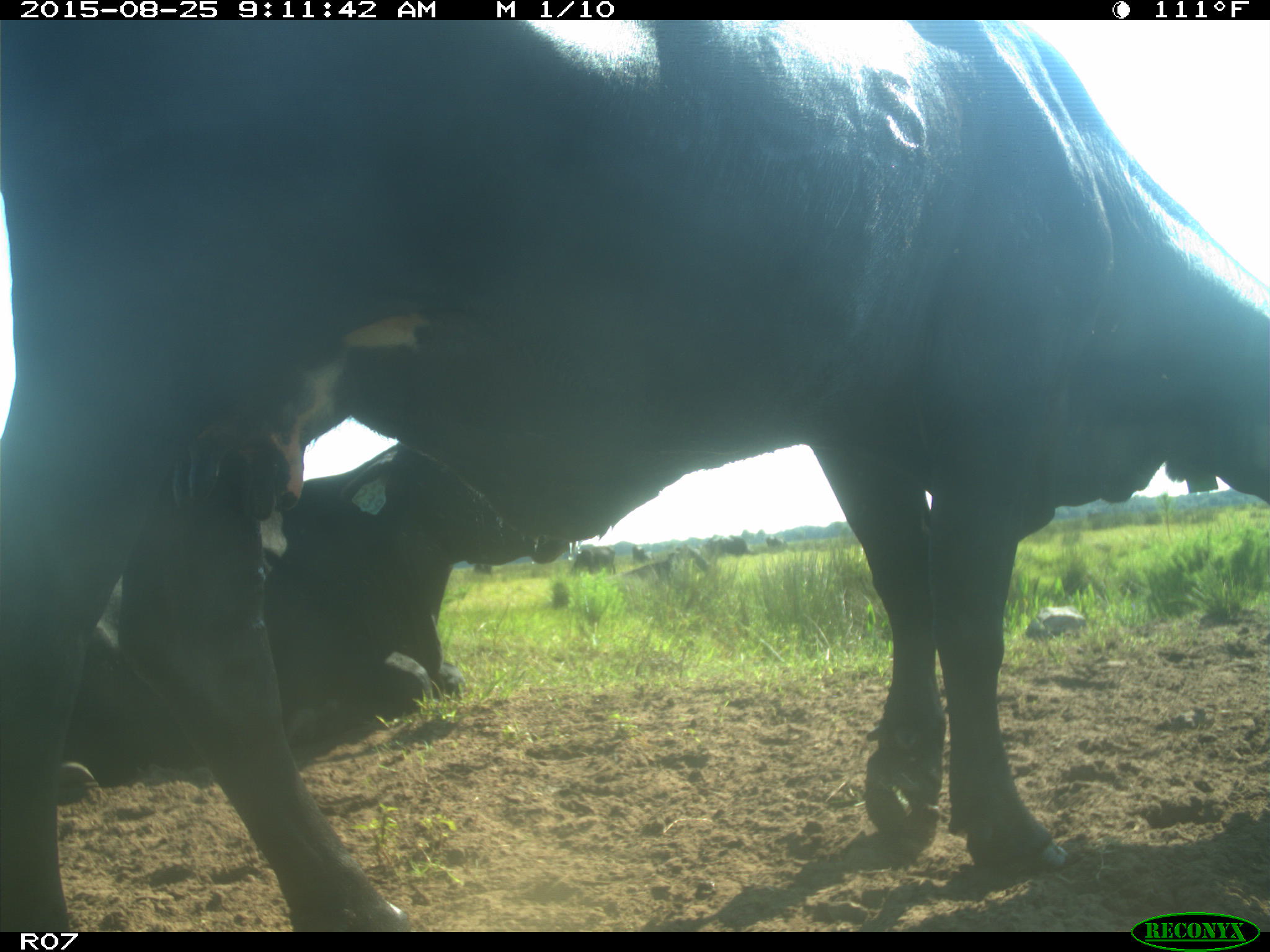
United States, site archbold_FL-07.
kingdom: Animalia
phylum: Chordata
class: Mammalia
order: Artiodactyla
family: Bovidae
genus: Bos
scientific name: Bos taurus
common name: domestic cow